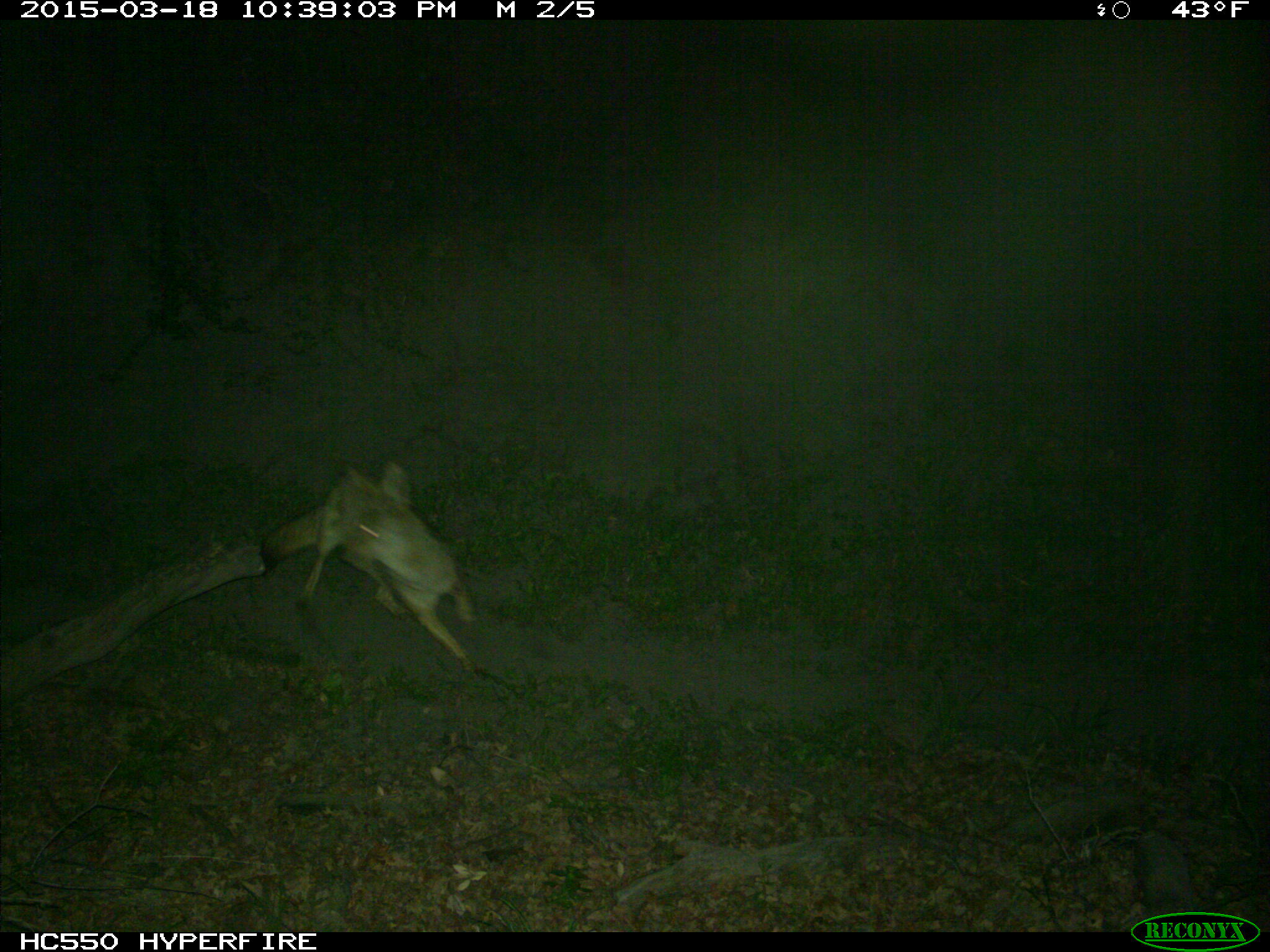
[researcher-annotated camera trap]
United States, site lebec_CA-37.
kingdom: Animalia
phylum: Chordata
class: Mammalia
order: Carnivora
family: Canidae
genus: Canis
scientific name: Canis latrans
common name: coyote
Canis latrans (coyote).